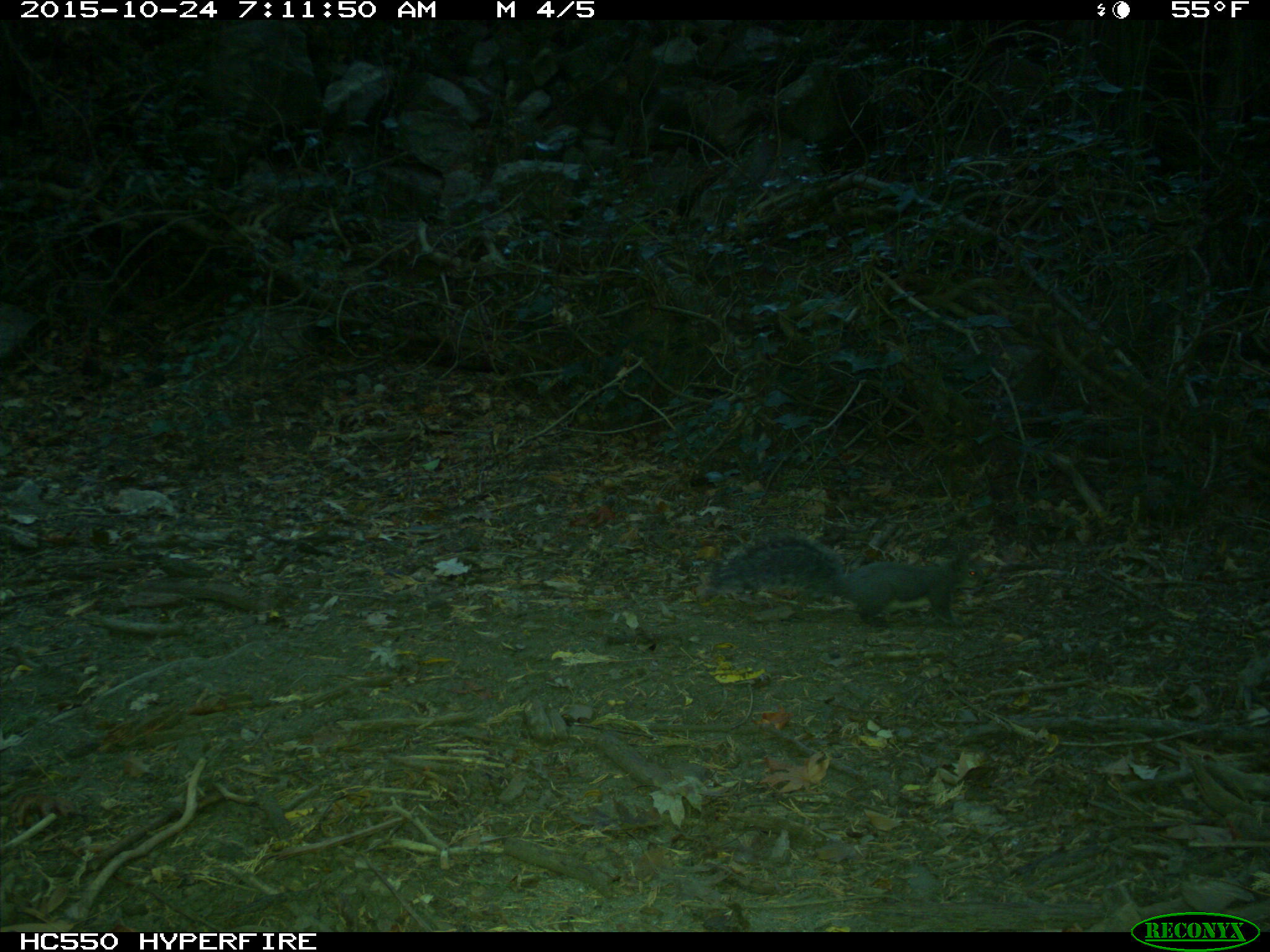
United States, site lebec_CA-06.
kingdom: Animalia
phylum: Chordata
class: Mammalia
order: Rodentia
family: Sciuridae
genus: Sciurus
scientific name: Sciurus carolinensis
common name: eastern gray squirrel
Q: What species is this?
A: Sciurus carolinensis (eastern gray squirrel).